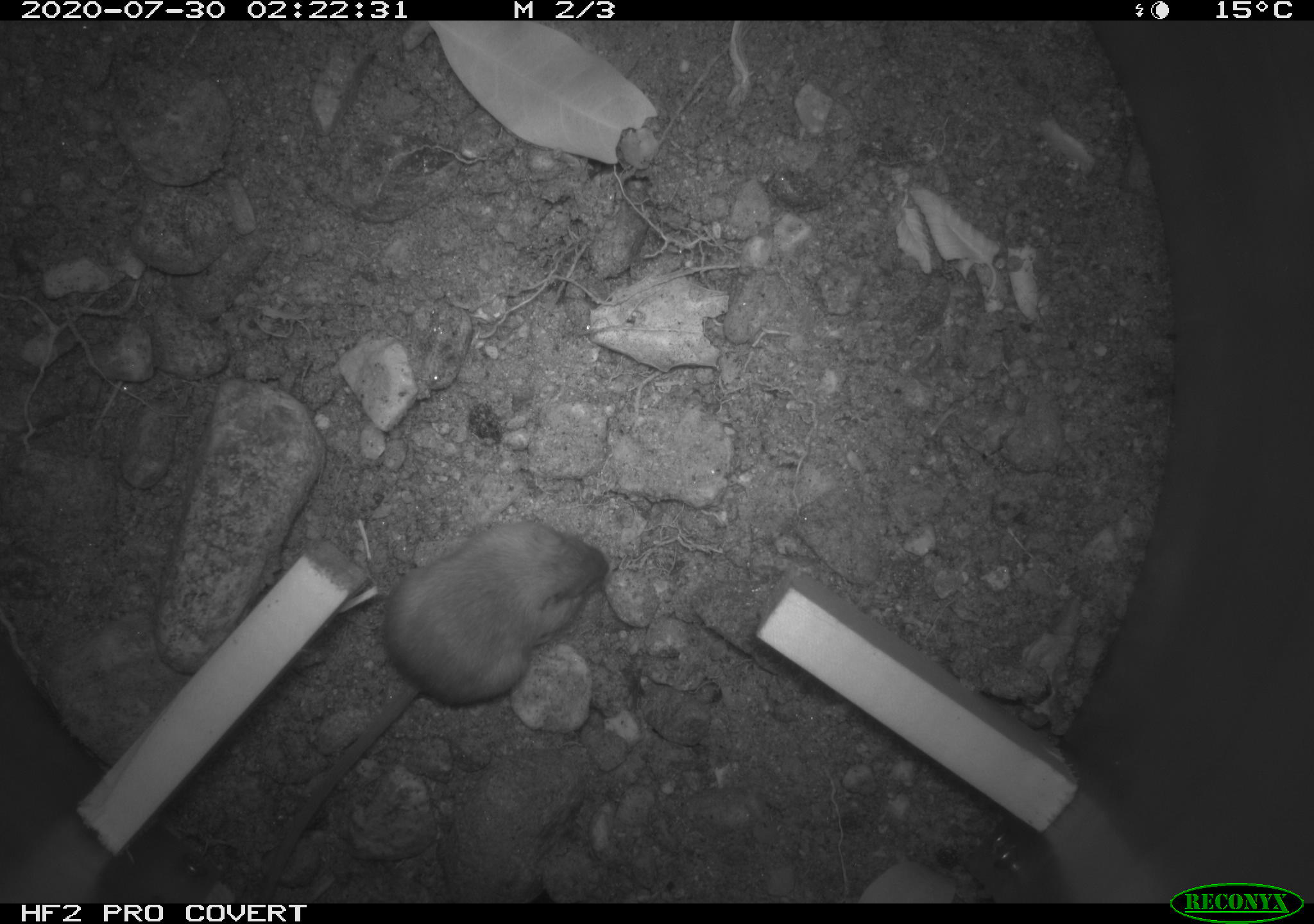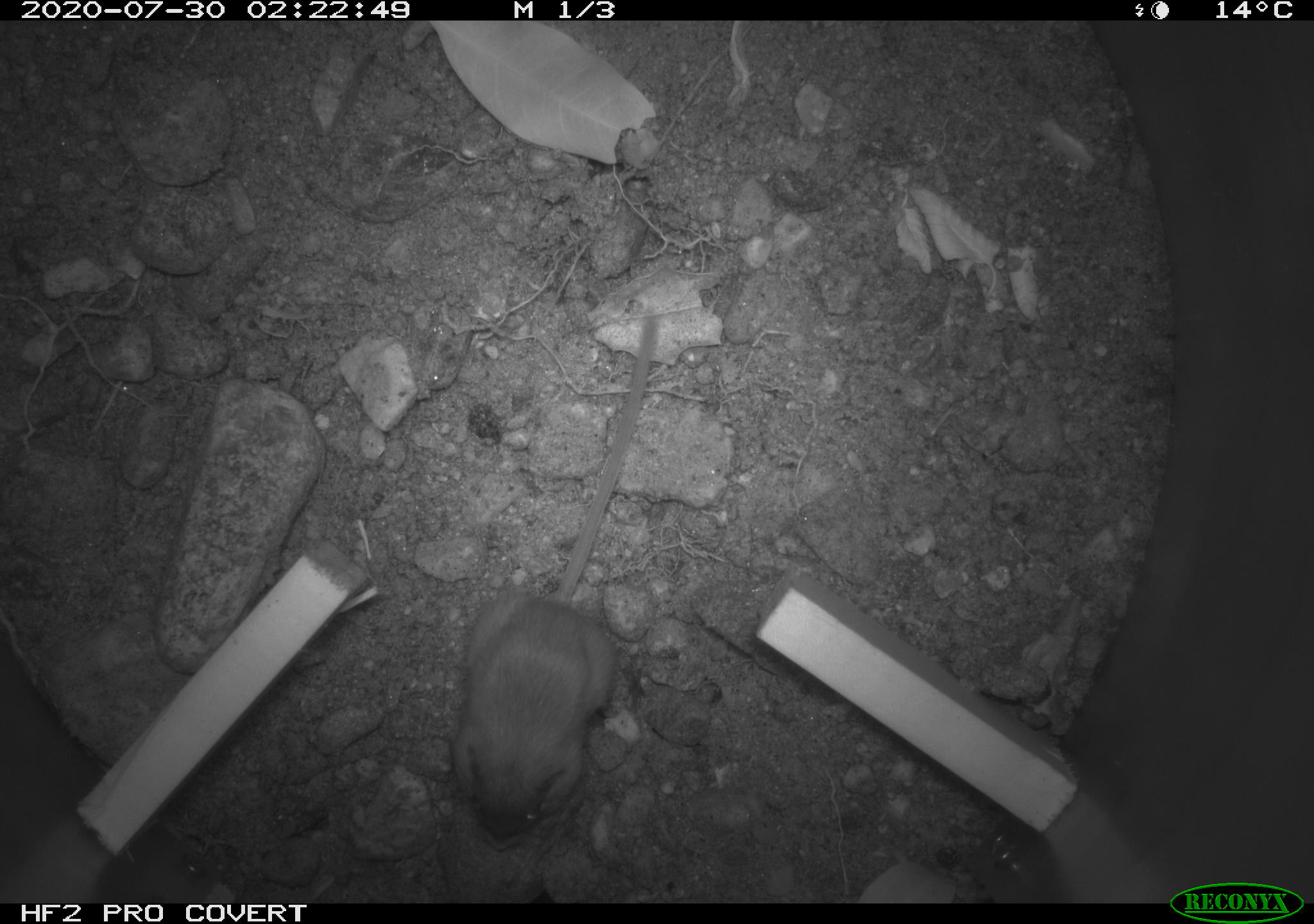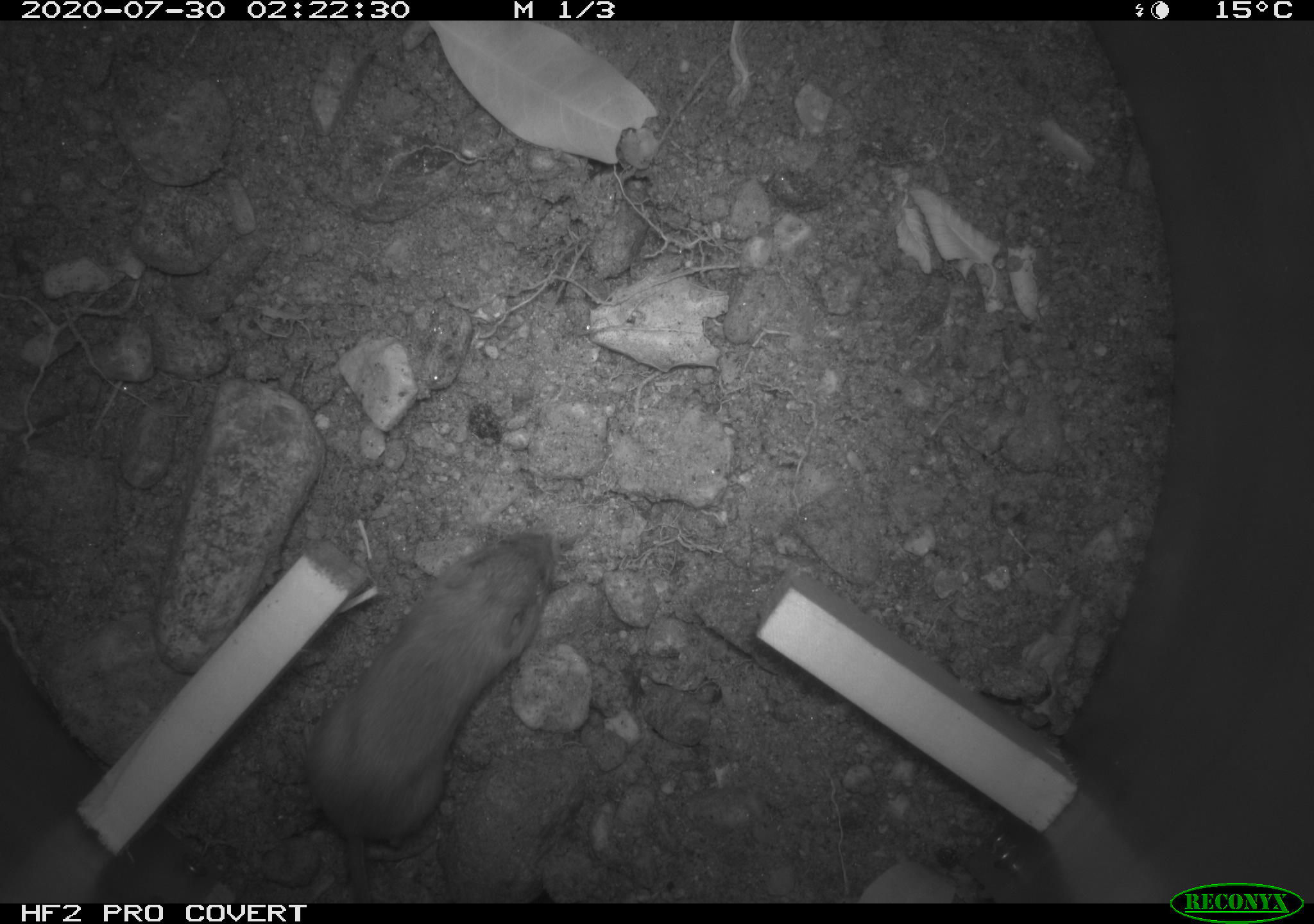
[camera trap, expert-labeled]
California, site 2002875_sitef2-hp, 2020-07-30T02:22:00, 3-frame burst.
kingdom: Animalia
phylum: Chordata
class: Mammalia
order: Rodentia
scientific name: Rodentia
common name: rodent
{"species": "rodent (Rodentia)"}